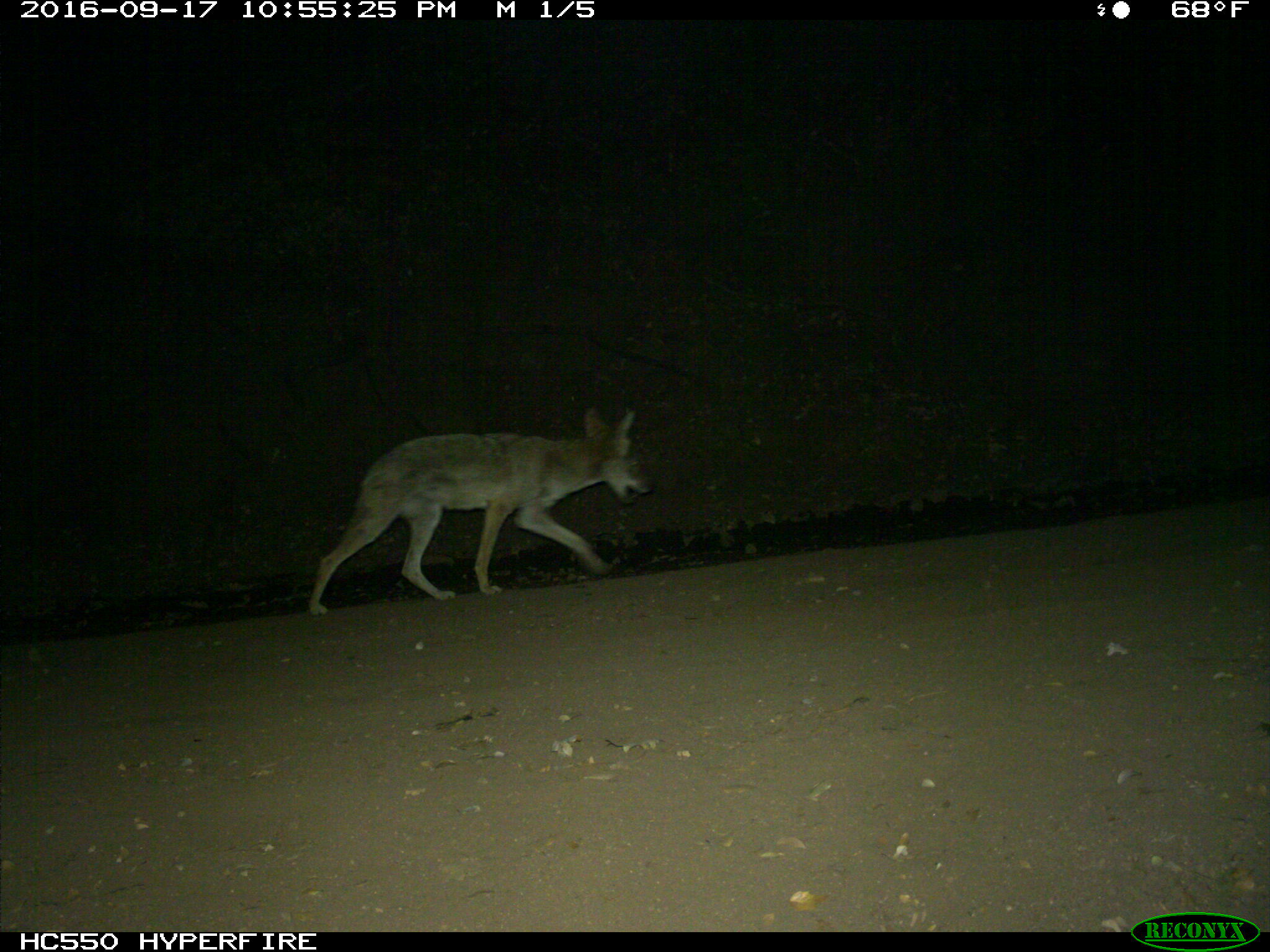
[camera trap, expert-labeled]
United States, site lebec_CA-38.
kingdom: Animalia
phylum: Chordata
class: Mammalia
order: Carnivora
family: Canidae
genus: Canis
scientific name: Canis latrans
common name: coyote